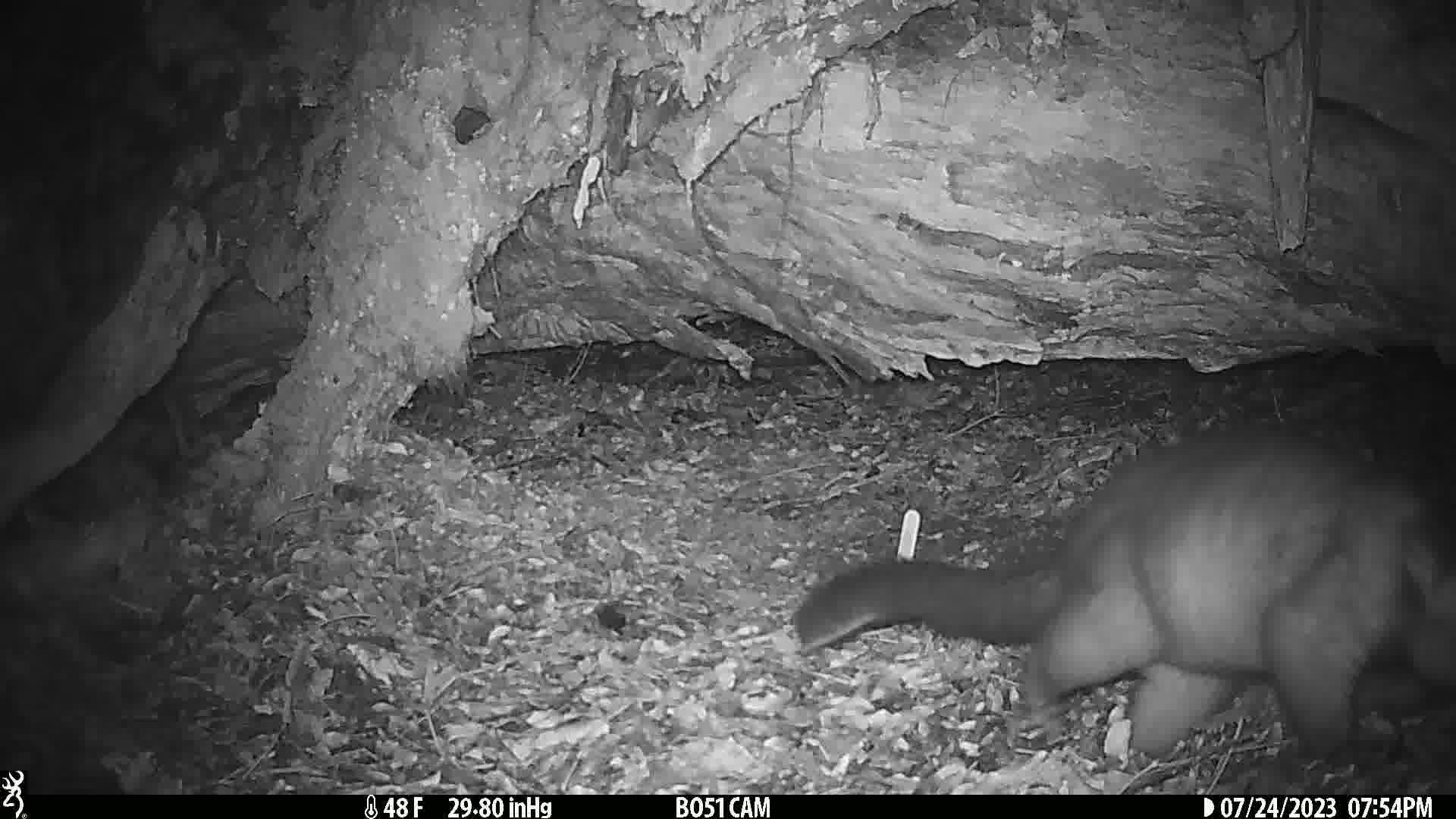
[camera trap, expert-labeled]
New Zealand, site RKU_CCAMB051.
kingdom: Animalia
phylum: Chordata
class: Mammalia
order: Diprotodontia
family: Phalangeridae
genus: Trichosurus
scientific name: Trichosurus vulpecula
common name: common brushtail possum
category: possum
Possum (common brushtail possum) (Trichosurus vulpecula).